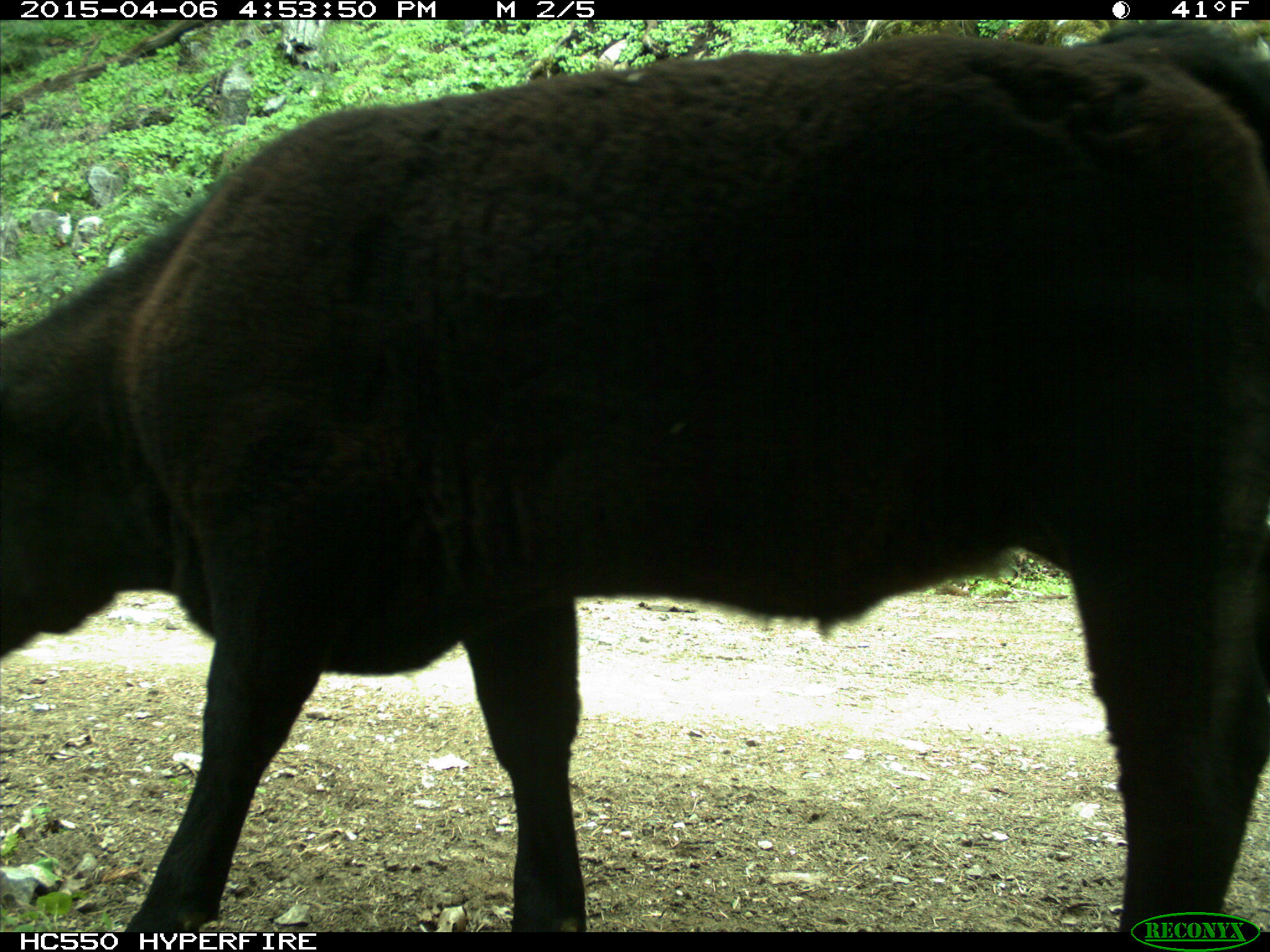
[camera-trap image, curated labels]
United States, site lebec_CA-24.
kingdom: Animalia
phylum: Chordata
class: Mammalia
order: Artiodactyla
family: Bovidae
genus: Bos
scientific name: Bos taurus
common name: domestic cow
Bos taurus (domestic cow).